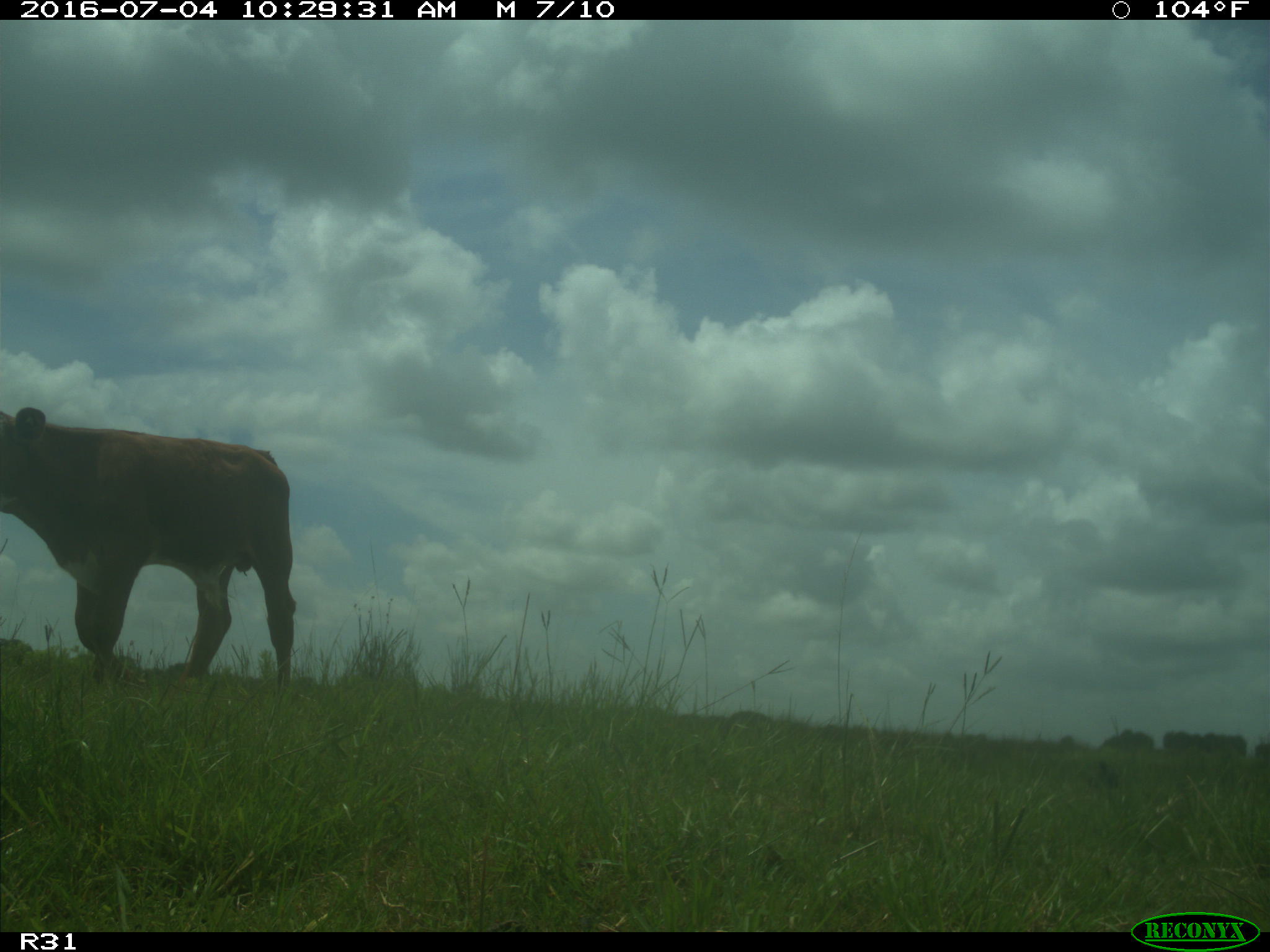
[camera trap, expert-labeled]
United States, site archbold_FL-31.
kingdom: Animalia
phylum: Chordata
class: Mammalia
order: Artiodactyla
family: Bovidae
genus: Bos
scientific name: Bos taurus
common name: domestic cow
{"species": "Bos taurus (domestic cow)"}